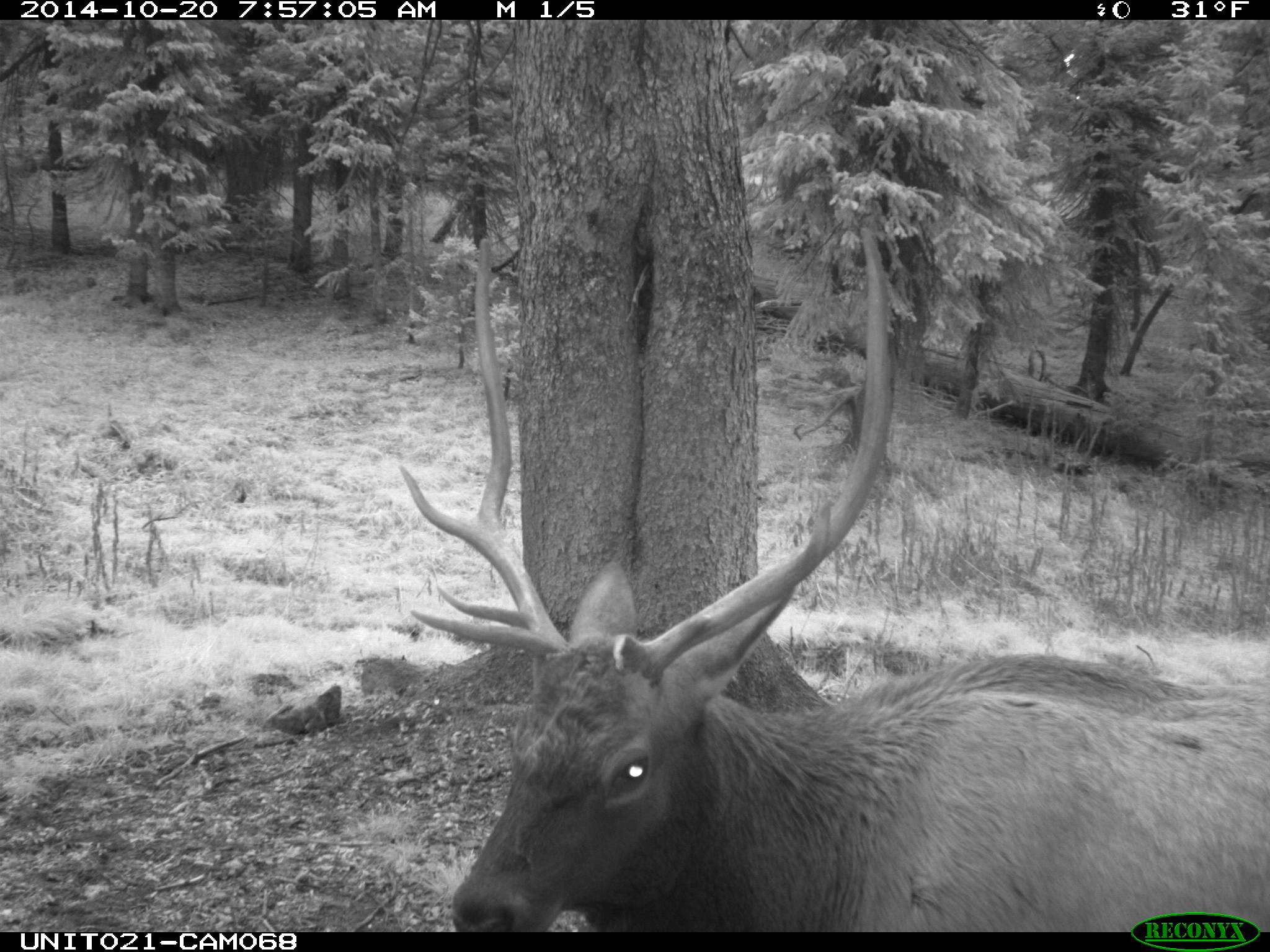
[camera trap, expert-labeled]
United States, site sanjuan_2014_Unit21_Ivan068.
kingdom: Animalia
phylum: Chordata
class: Mammalia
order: Artiodactyla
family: Cervidae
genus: Cervus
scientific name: Cervus elaphus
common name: red deer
Cervus elaphus (red deer).